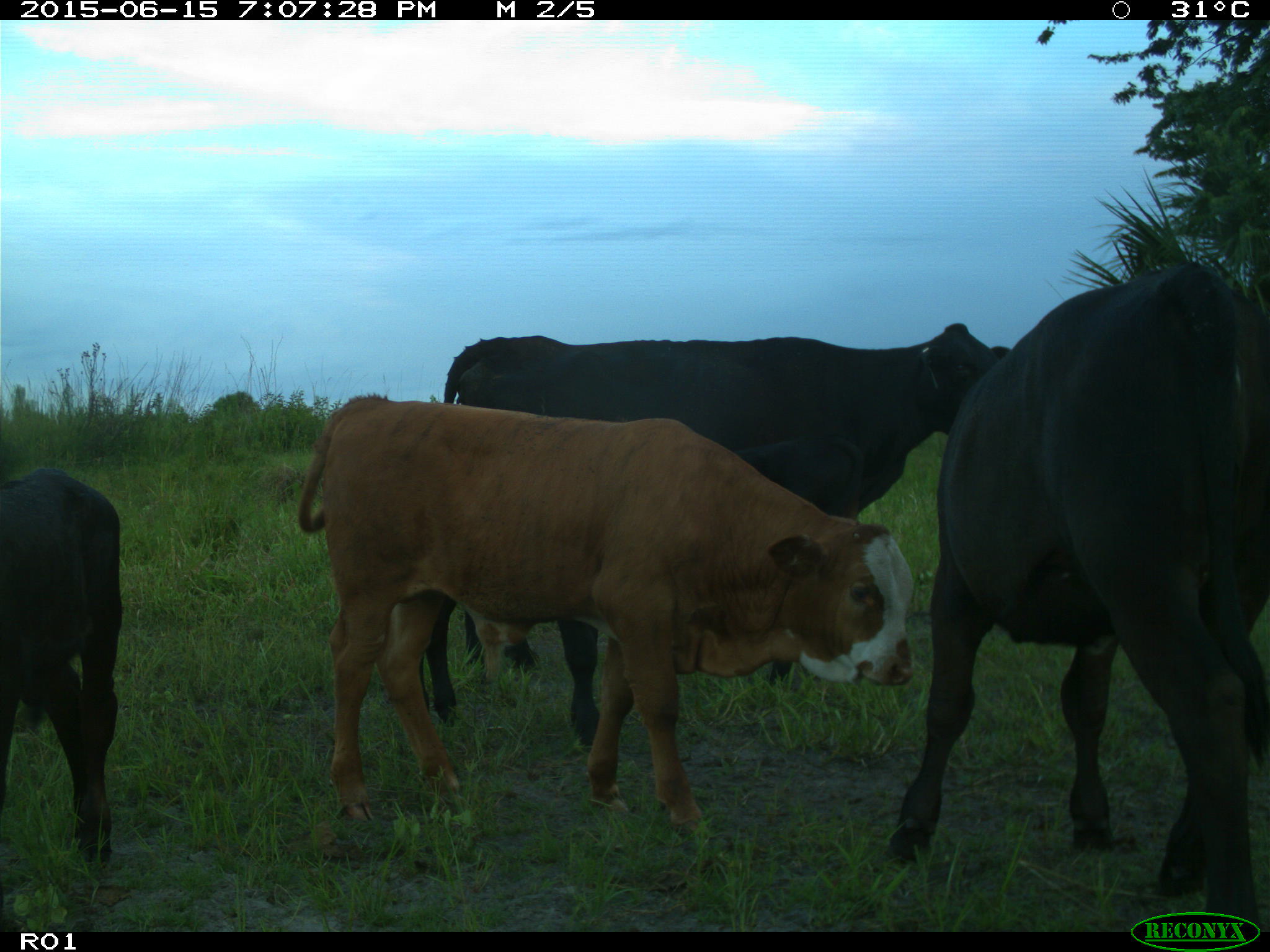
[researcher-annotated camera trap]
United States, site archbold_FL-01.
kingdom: Animalia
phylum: Chordata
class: Mammalia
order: Artiodactyla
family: Bovidae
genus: Bos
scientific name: Bos taurus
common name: domestic cow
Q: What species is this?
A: Bos taurus (domestic cow).